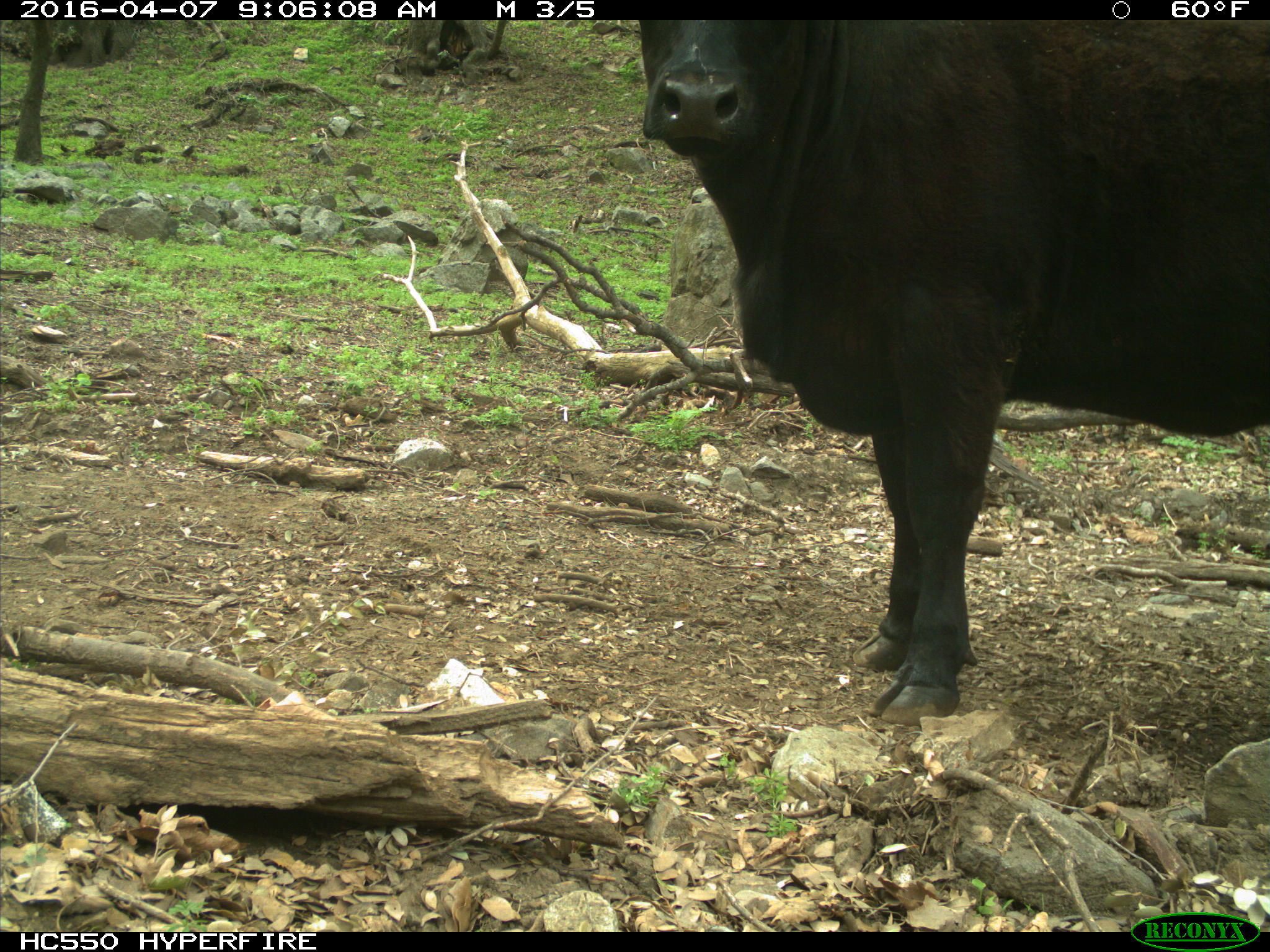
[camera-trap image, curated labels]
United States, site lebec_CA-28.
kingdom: Animalia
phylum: Chordata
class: Mammalia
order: Artiodactyla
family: Bovidae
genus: Bos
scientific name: Bos taurus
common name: domestic cow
Bos taurus (domestic cow).